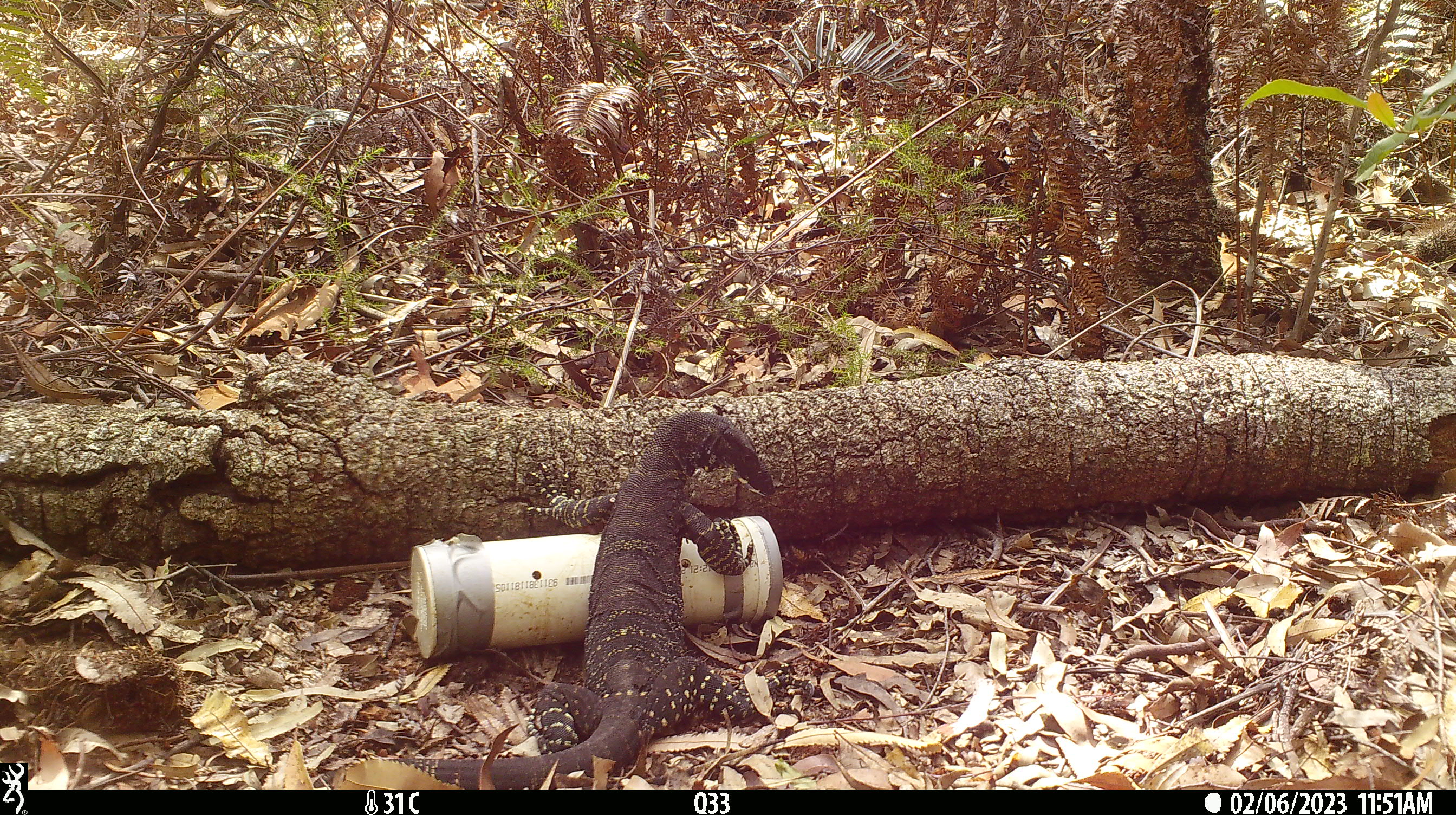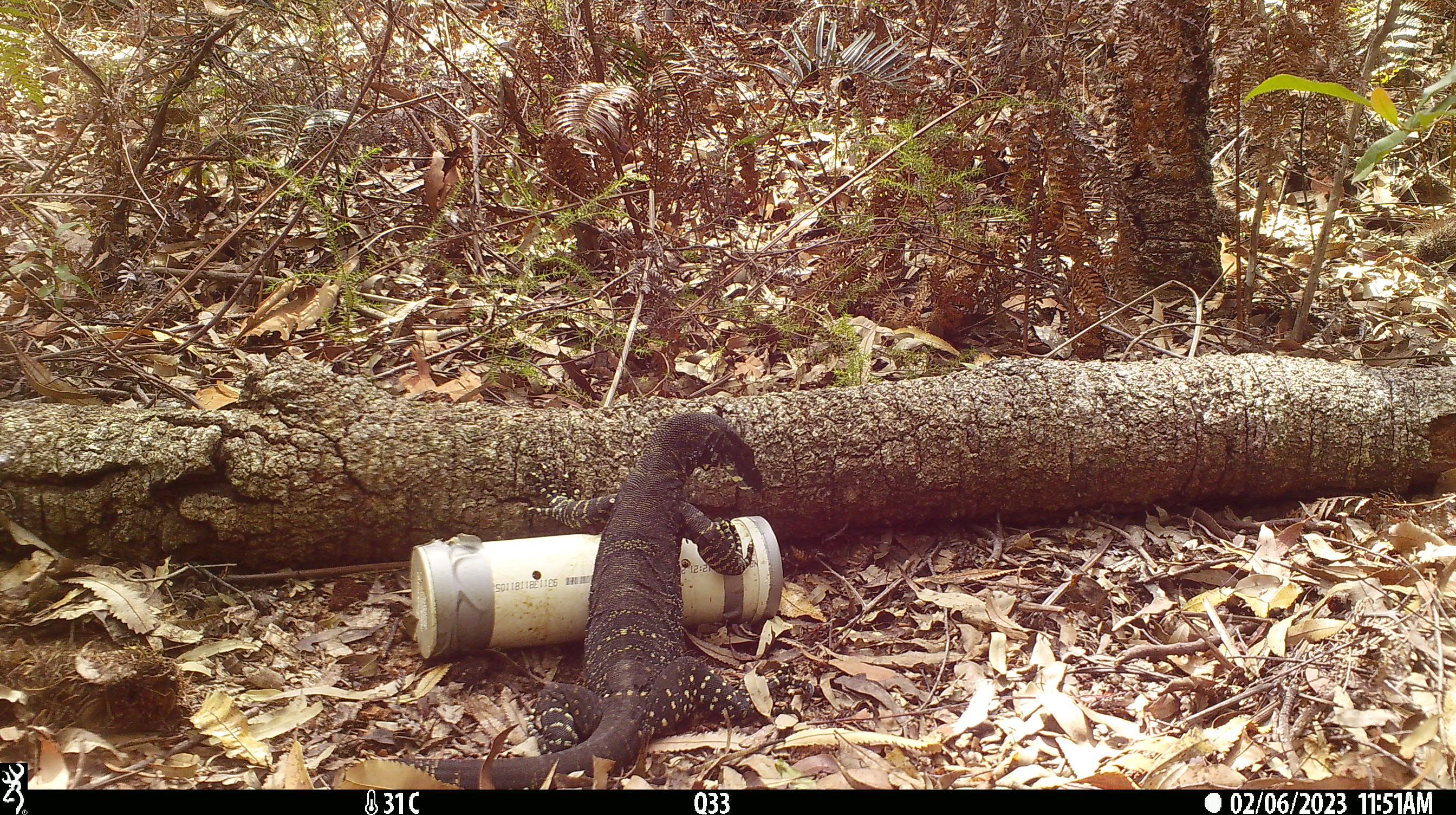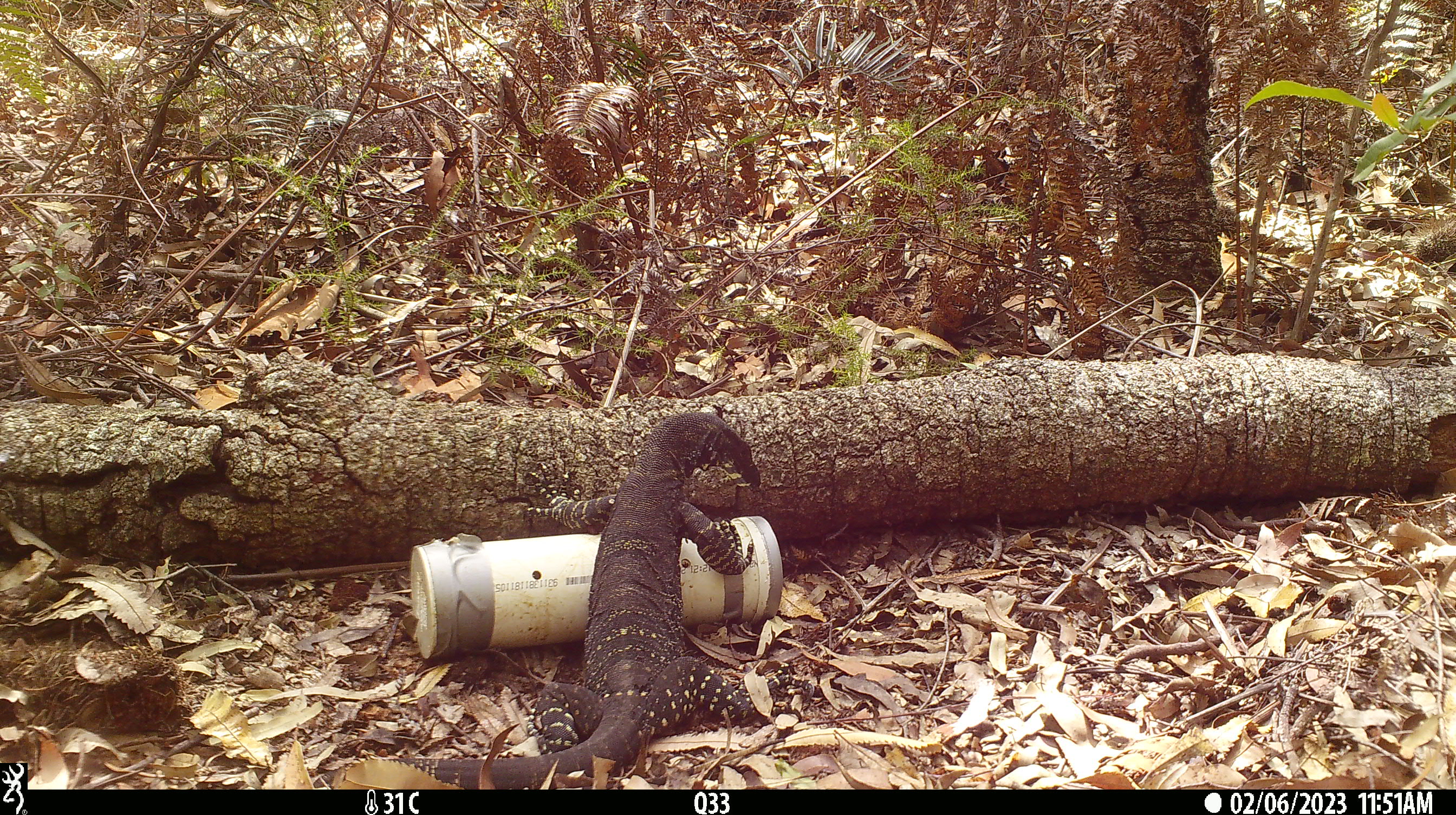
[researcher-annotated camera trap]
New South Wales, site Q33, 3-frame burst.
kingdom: Animalia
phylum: Chordata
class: Reptilia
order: Squamata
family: Varanidae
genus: Varanus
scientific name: Varanus varius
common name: lace monitor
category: goanna